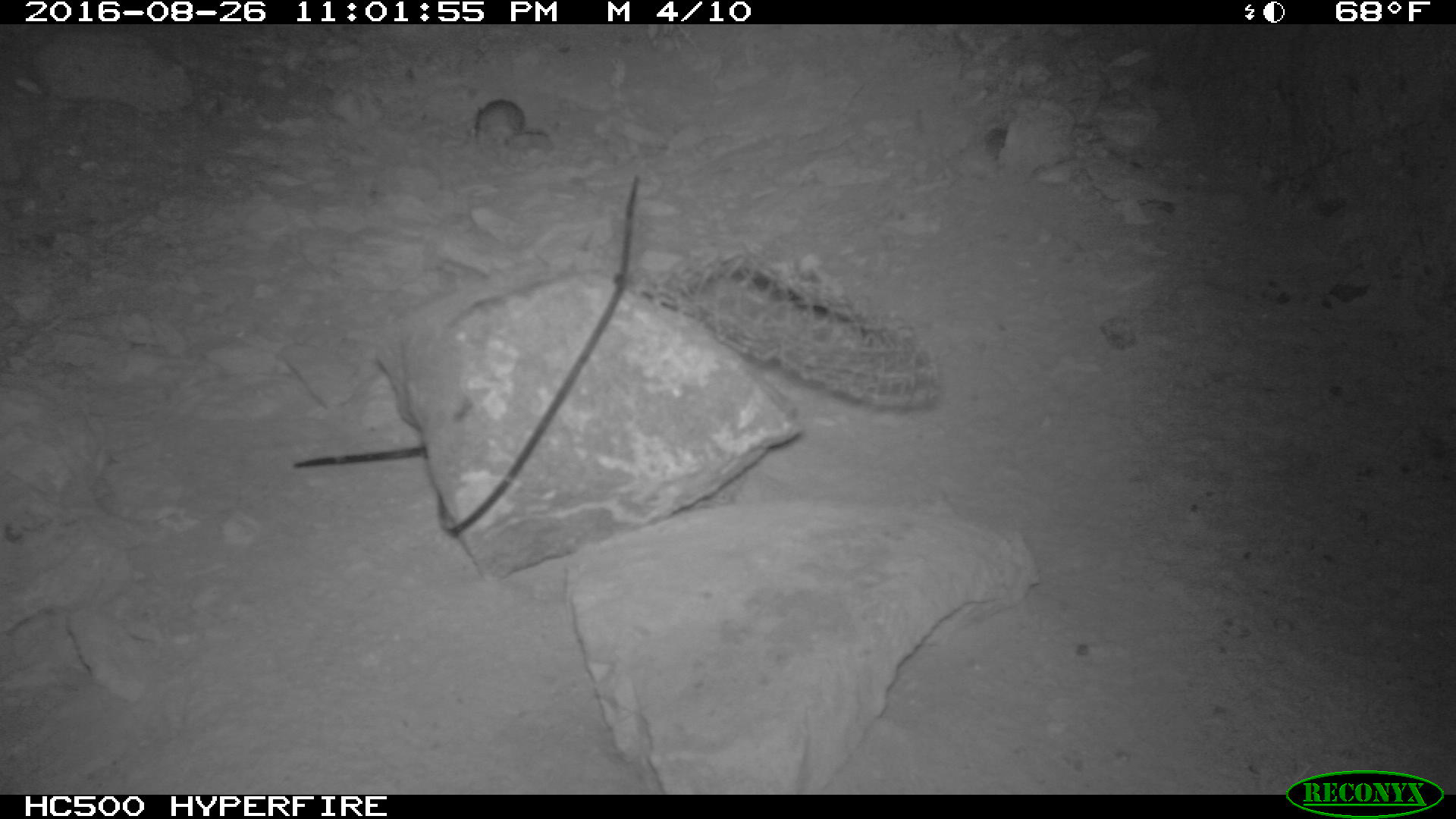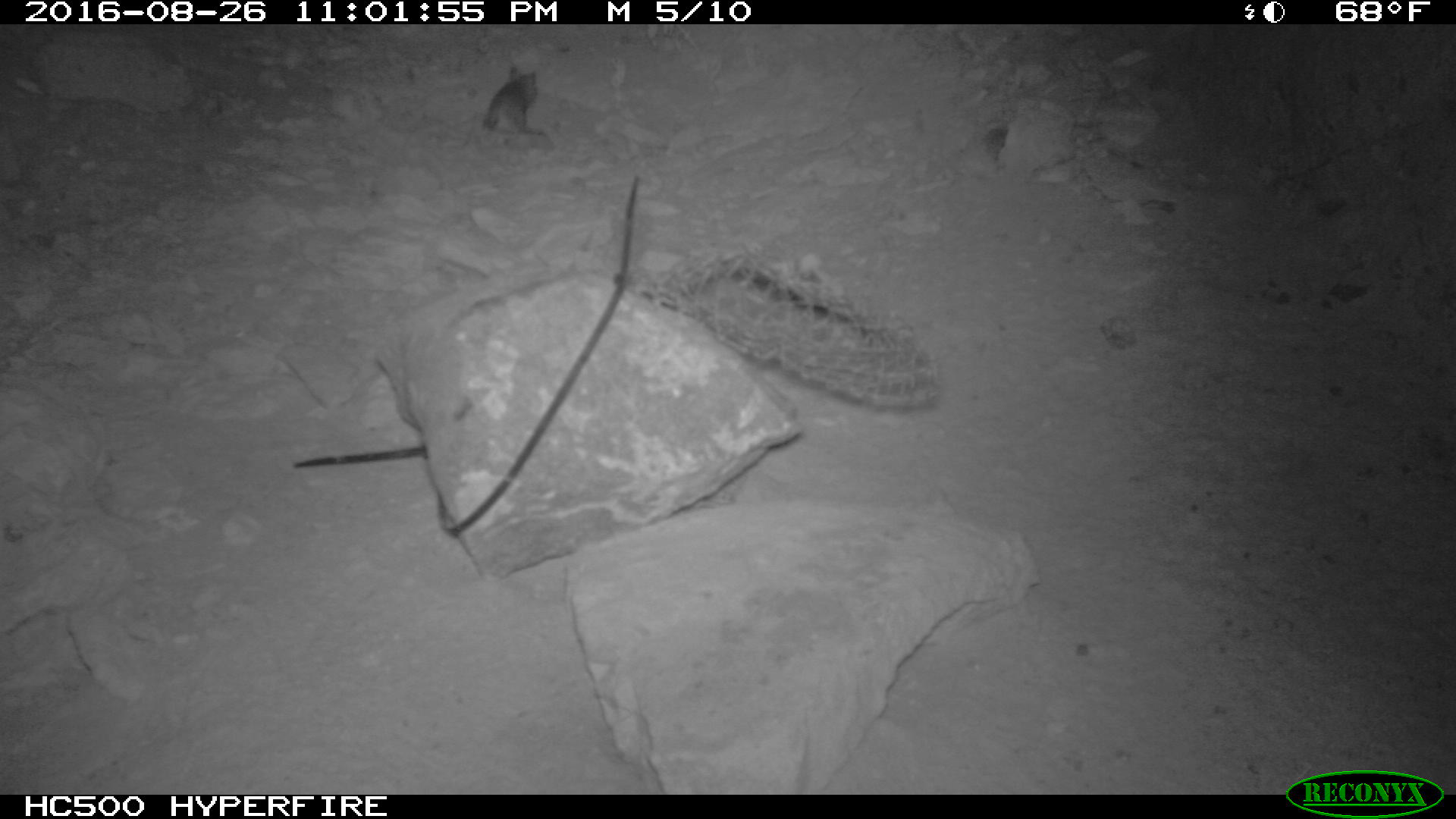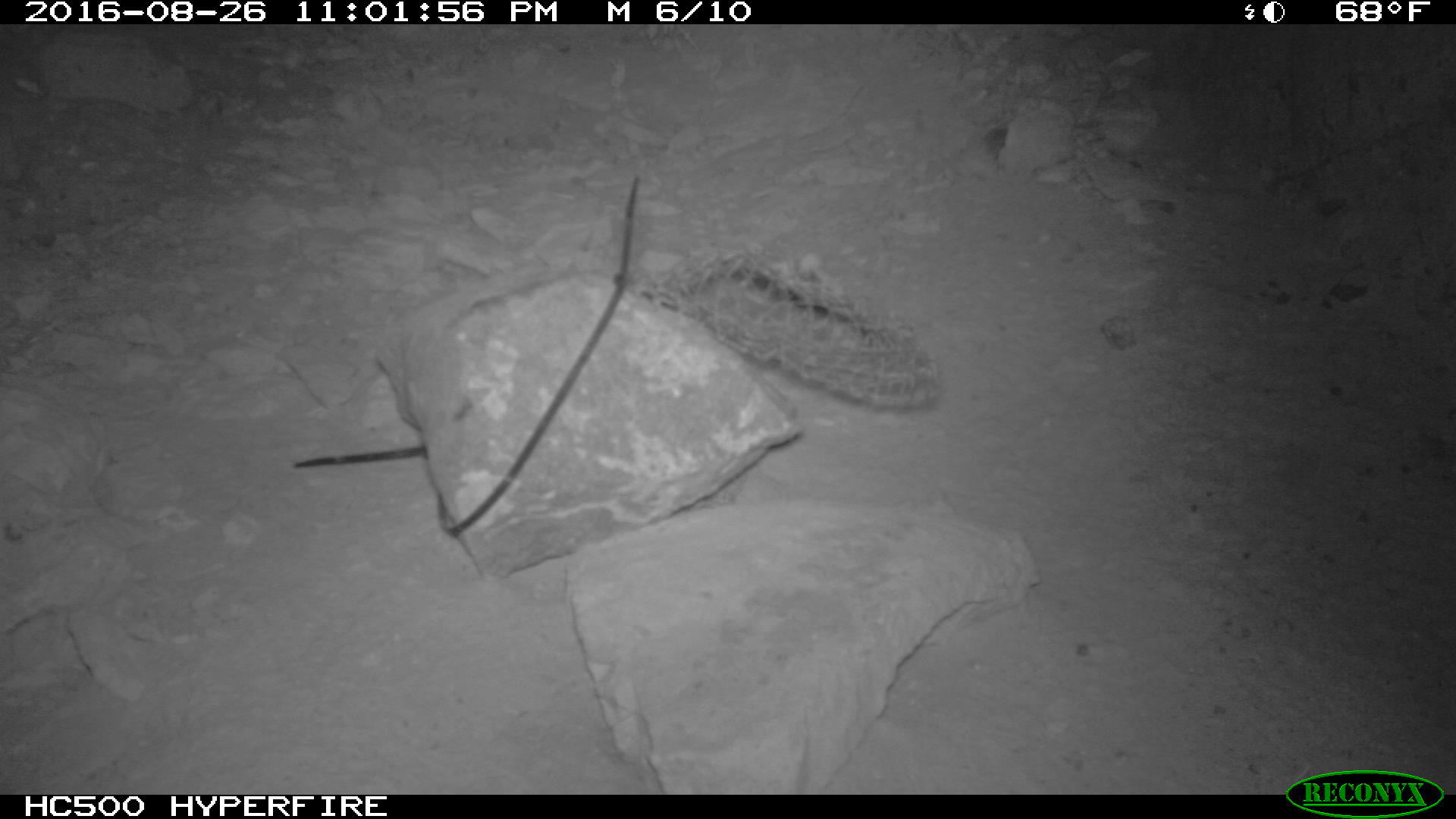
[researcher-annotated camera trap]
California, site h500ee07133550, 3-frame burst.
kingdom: Animalia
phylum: Chordata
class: Mammalia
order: Rodentia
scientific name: Rodentia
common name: rodent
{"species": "rodent (Rodentia)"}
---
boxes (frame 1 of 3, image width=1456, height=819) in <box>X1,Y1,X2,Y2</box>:
rodent: <box>475,99,553,154</box>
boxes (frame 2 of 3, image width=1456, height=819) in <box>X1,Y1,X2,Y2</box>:
rodent: <box>483,64,557,151</box>